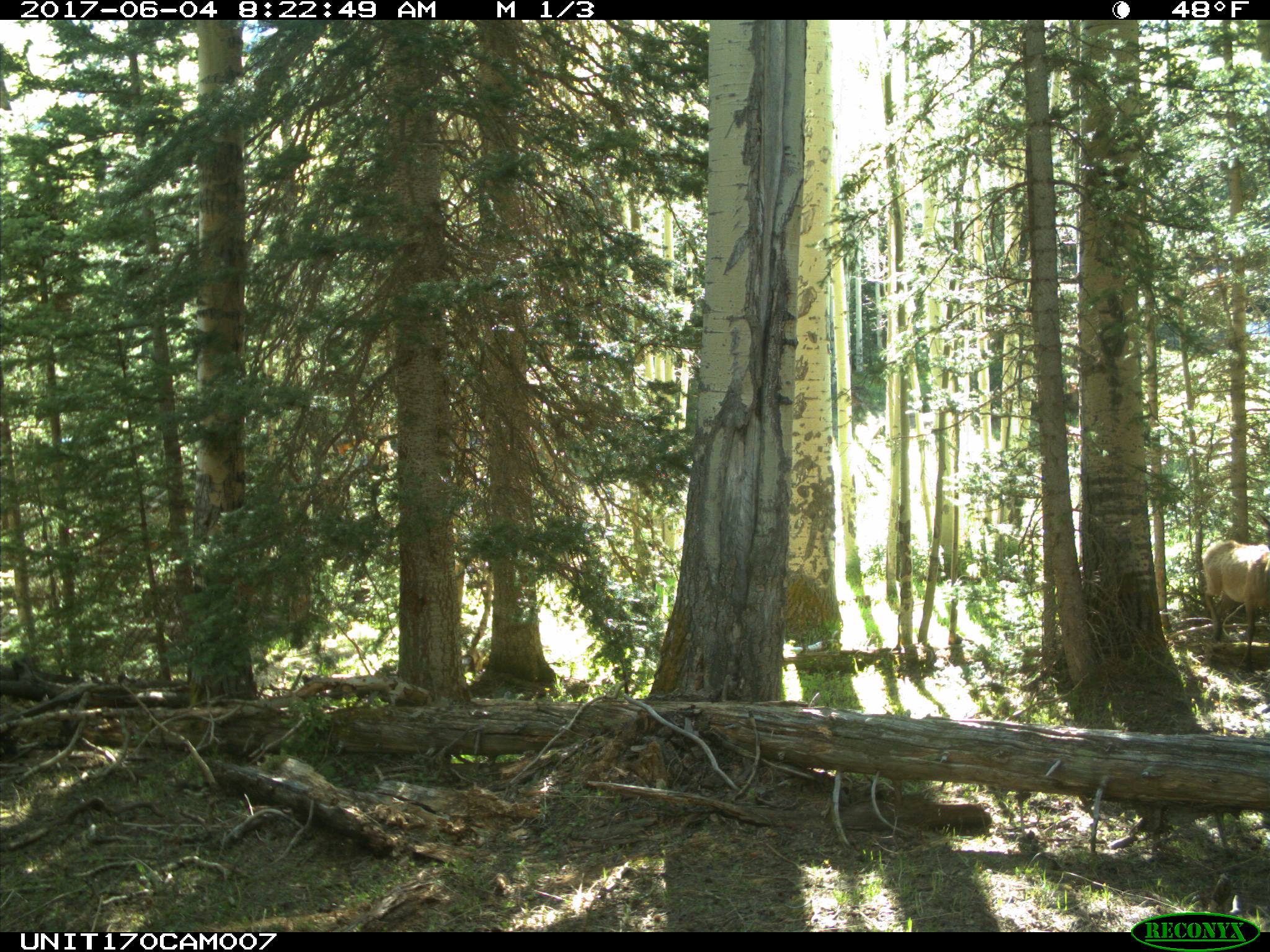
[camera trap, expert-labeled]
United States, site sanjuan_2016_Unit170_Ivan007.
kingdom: Animalia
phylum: Chordata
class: Mammalia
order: Artiodactyla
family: Cervidae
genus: Cervus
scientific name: Cervus elaphus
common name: red deer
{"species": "Cervus elaphus (red deer)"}